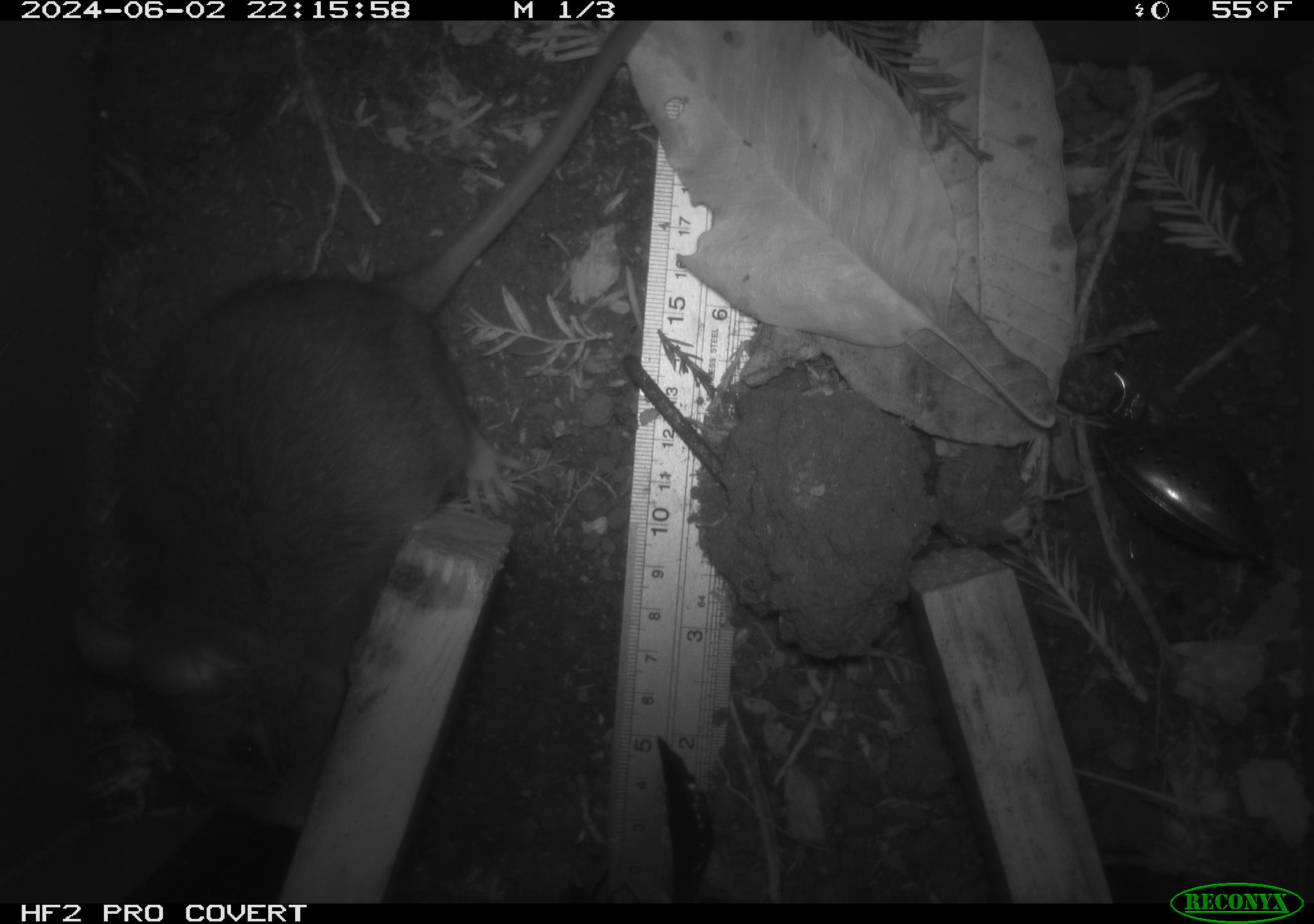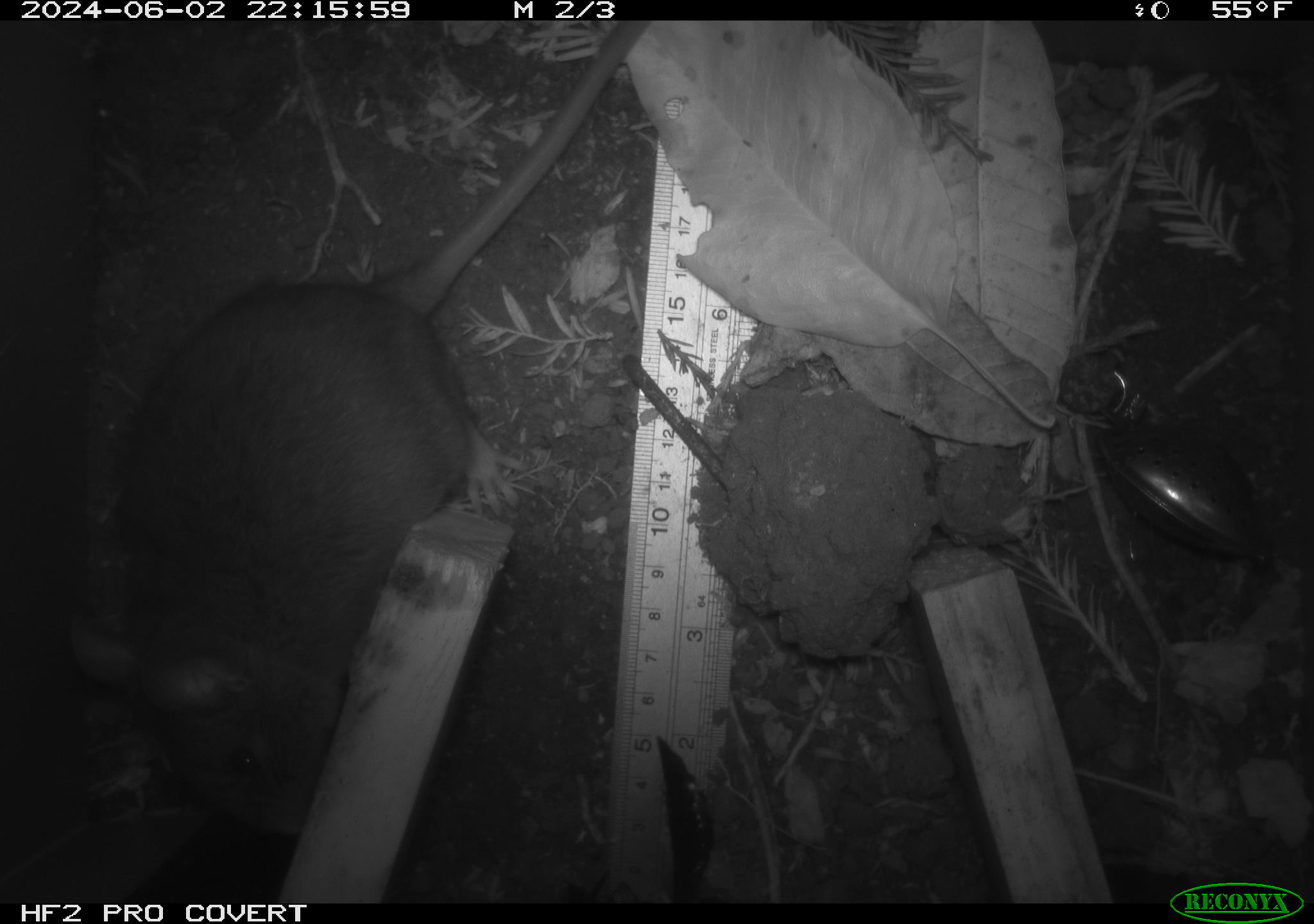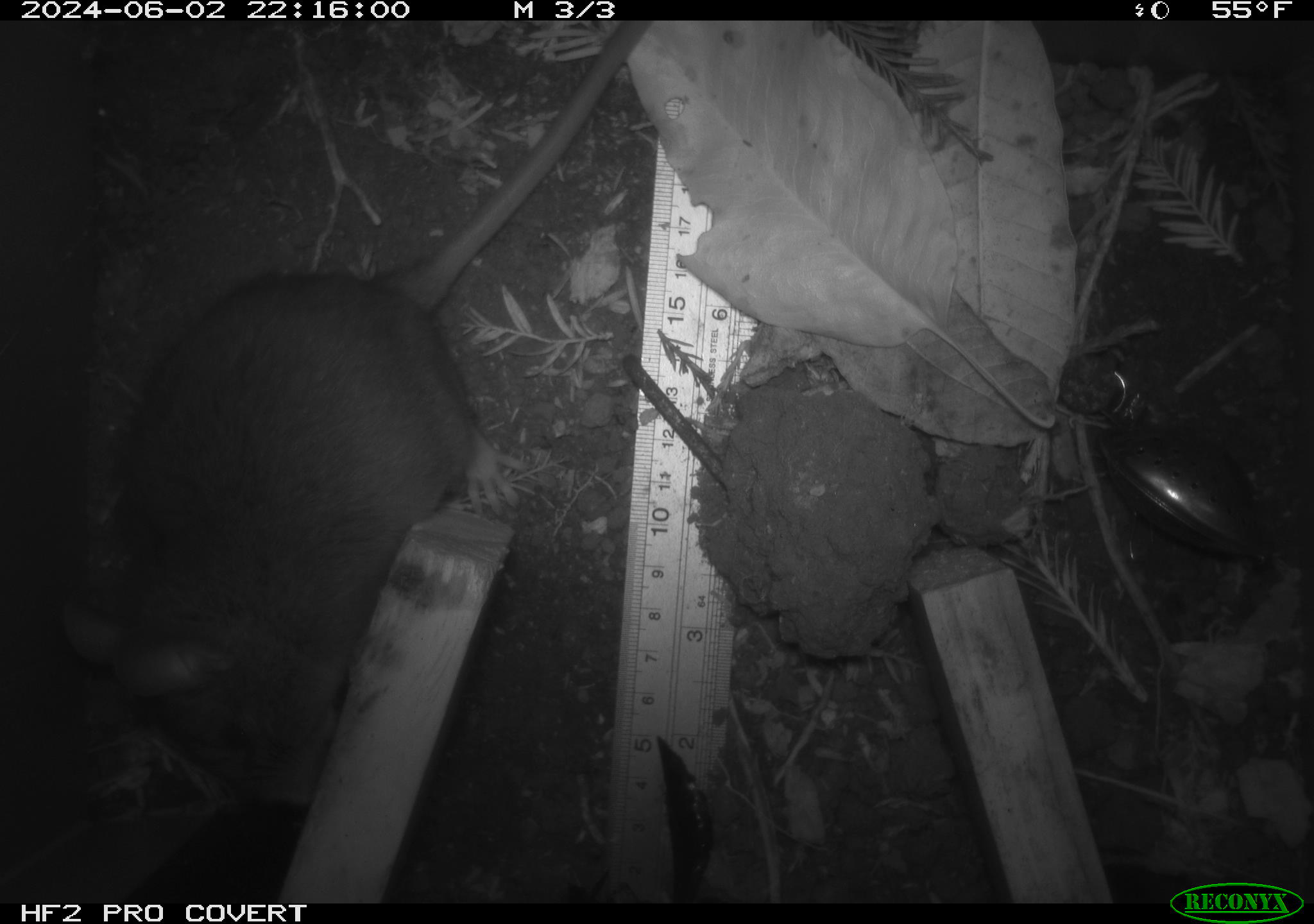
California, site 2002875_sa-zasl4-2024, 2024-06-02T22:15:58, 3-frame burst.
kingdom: Animalia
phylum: Chordata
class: Mammalia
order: Rodentia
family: Cricetidae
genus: Neotoma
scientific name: Neotoma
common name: pack rat or woodrat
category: neotoma species